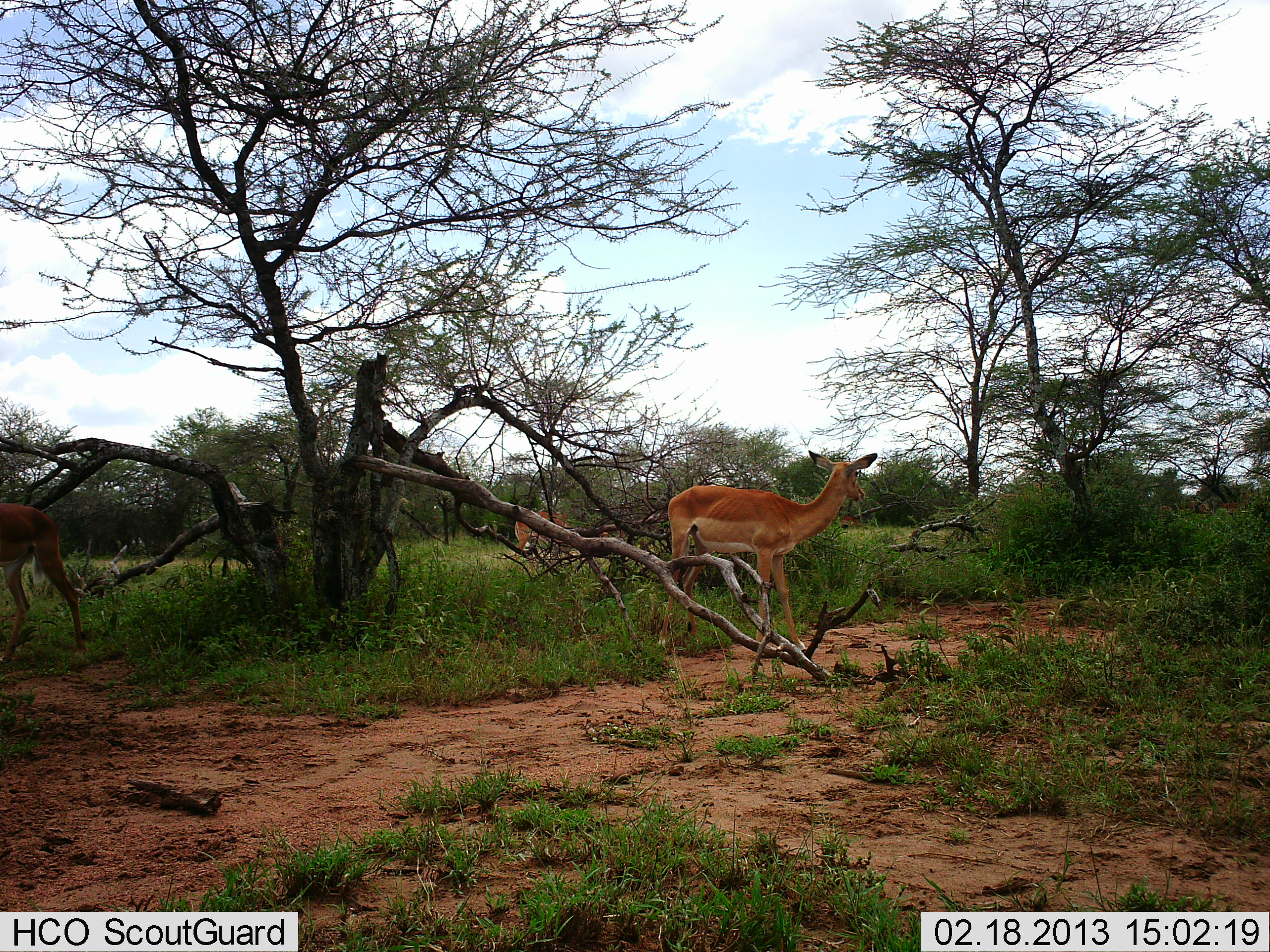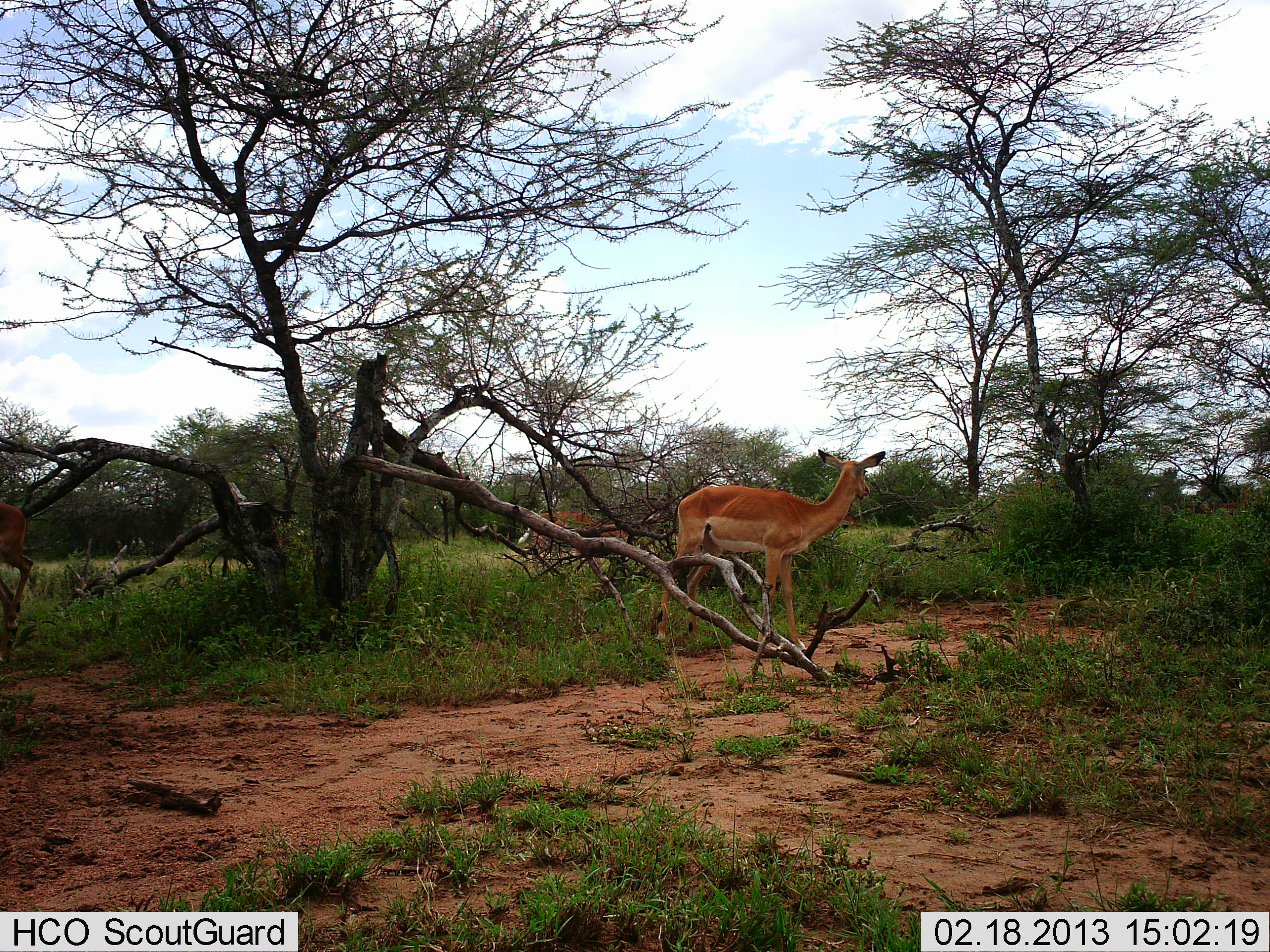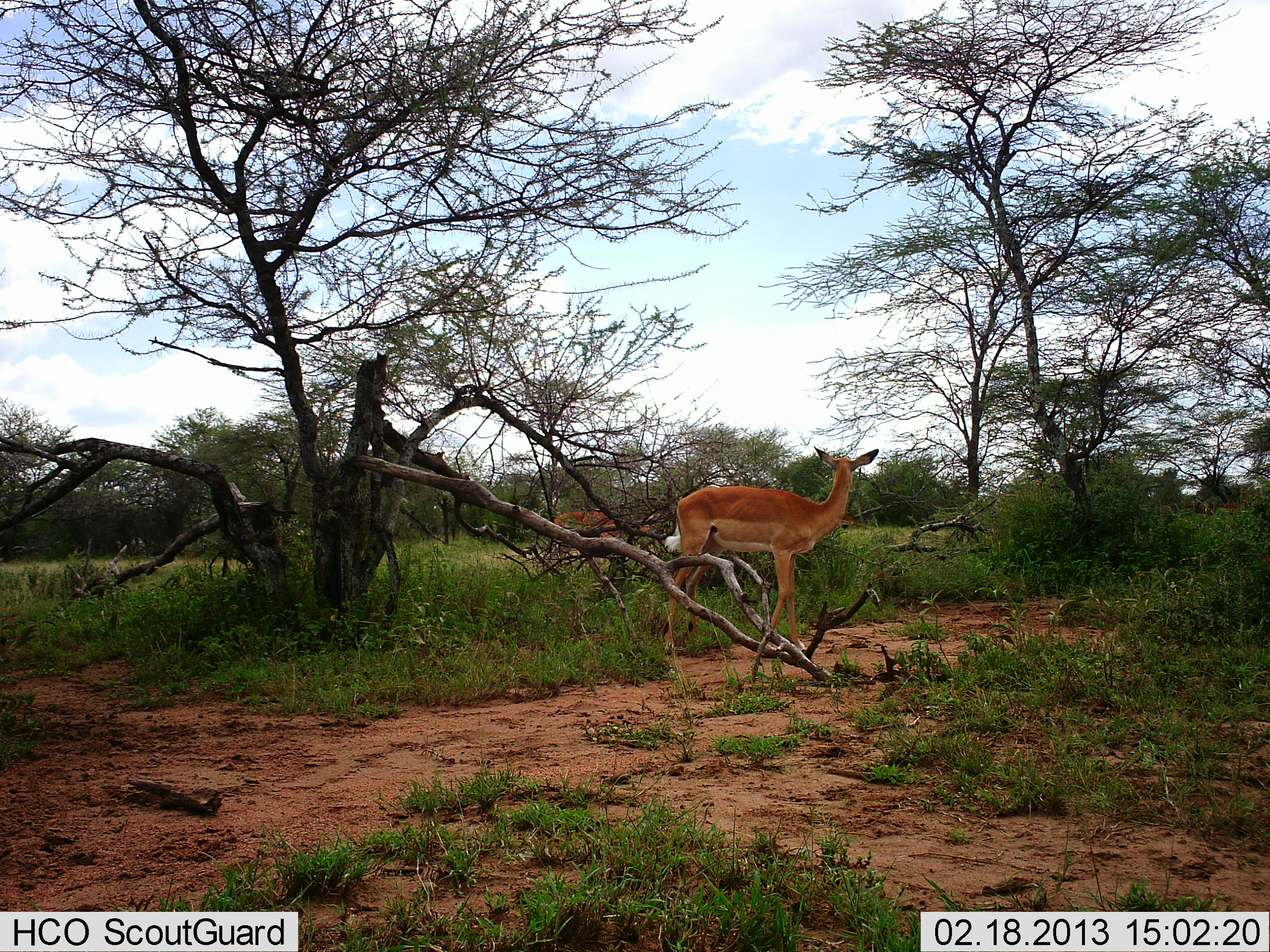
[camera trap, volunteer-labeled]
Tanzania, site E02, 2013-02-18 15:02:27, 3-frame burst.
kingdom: Animalia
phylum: Chordata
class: Mammalia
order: Artiodactyla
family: Bovidae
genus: Aepyceros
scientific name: Aepyceros melampus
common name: impala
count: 3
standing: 74%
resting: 5%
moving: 63%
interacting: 0%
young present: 0%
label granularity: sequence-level